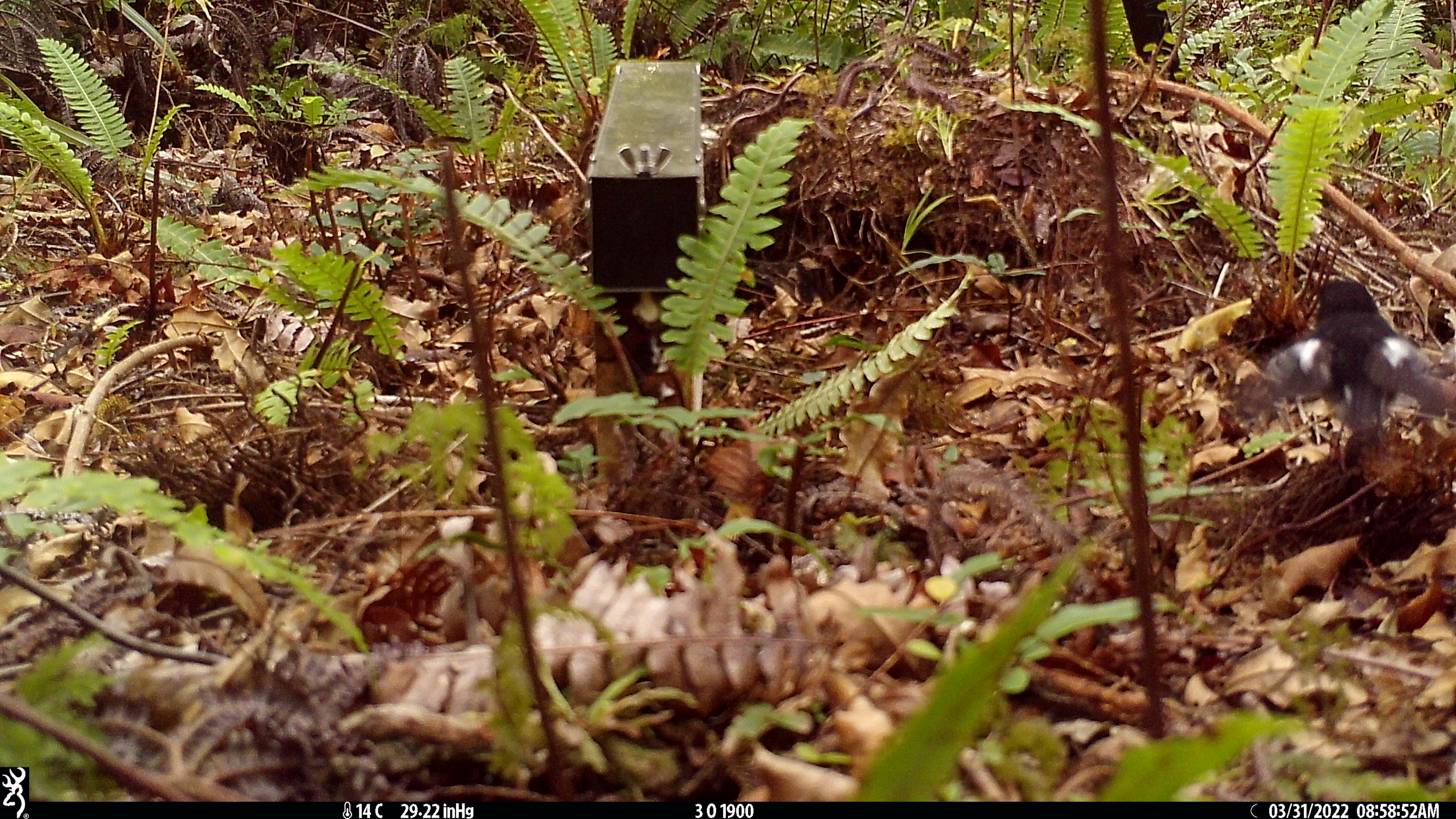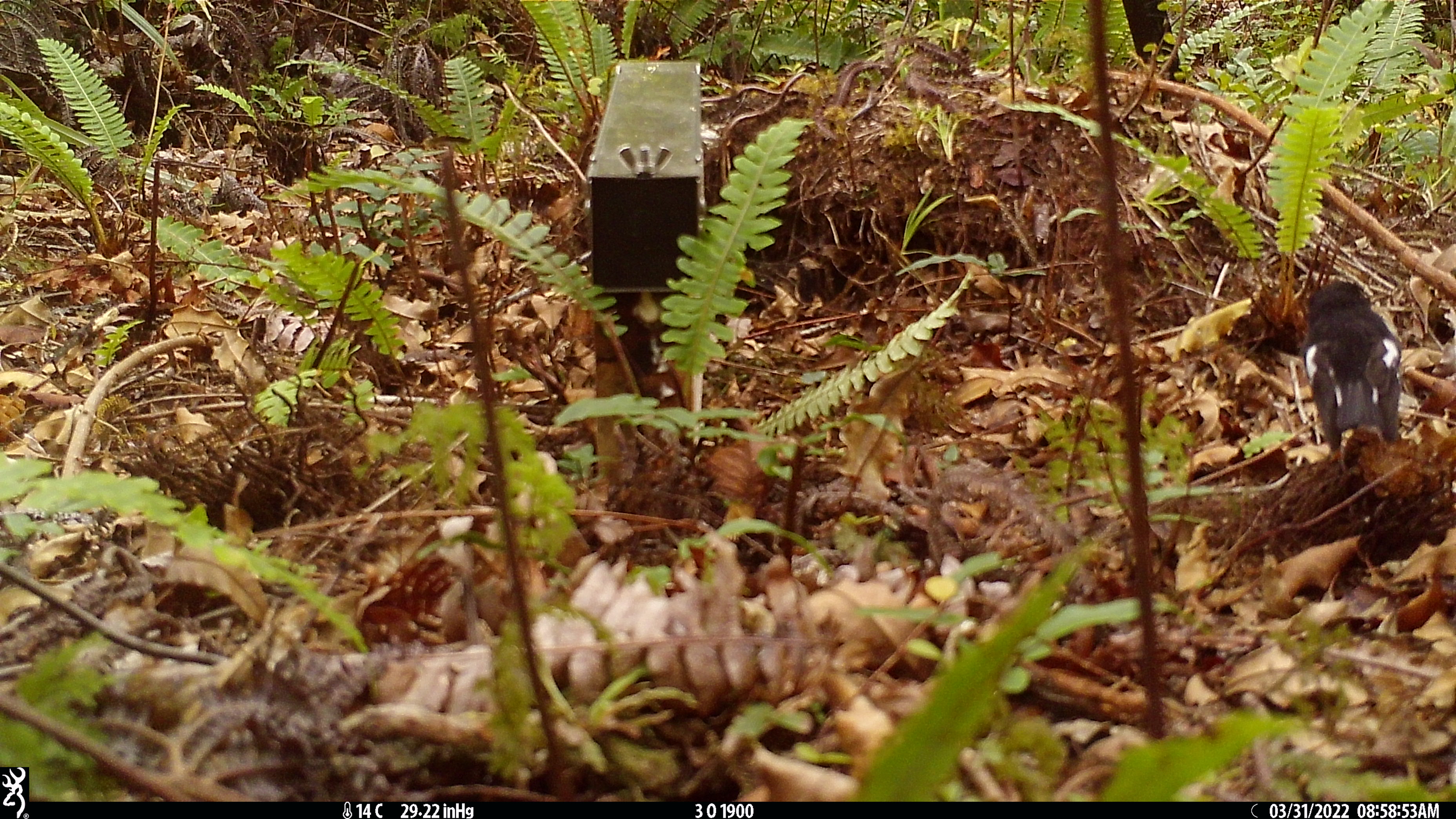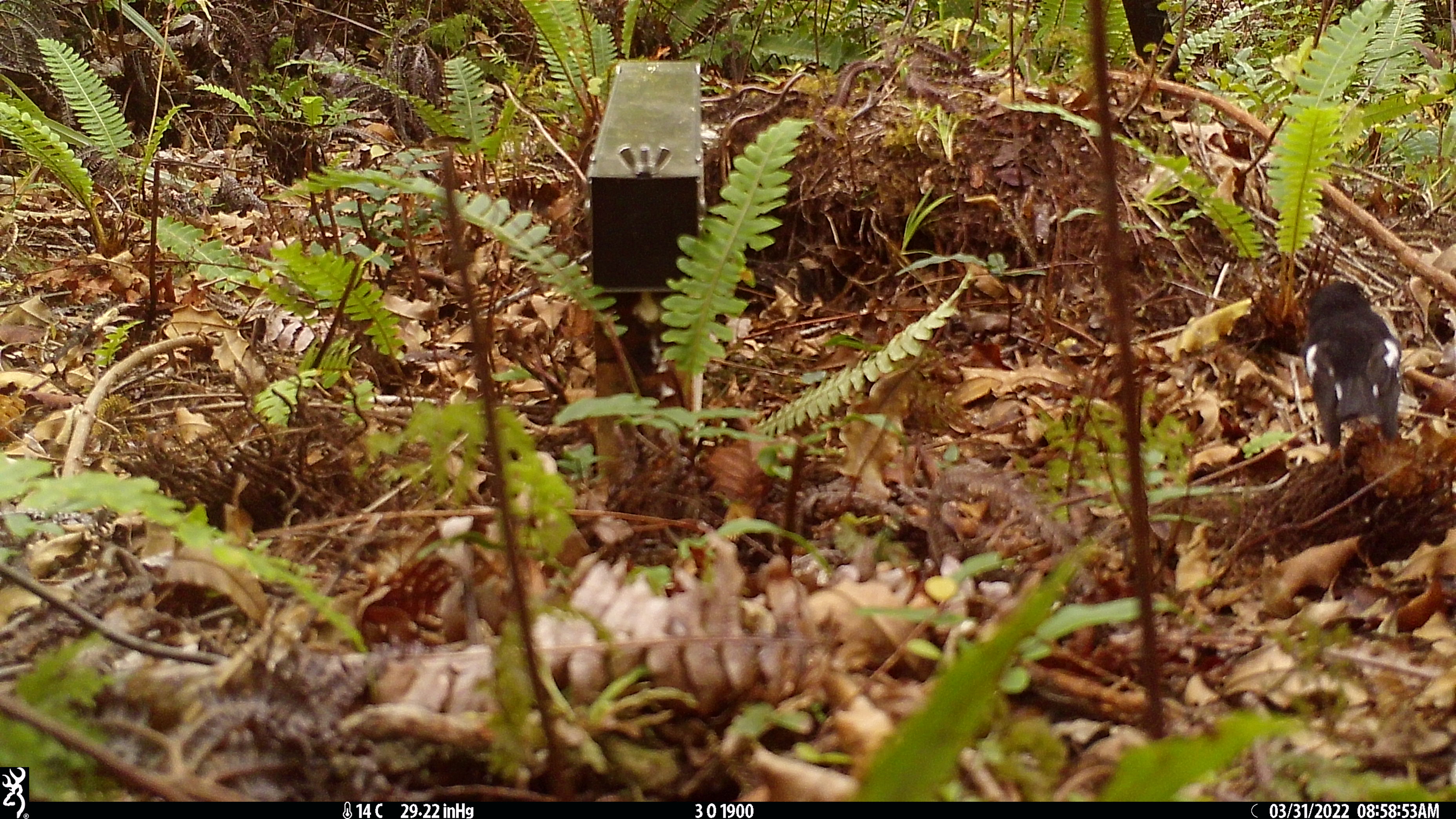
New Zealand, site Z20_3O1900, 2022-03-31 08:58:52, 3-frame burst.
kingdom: Animalia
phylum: Chordata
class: Aves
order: Passeriformes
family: Petroicidae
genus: Petroica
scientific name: Petroica macrocephala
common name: tomtit